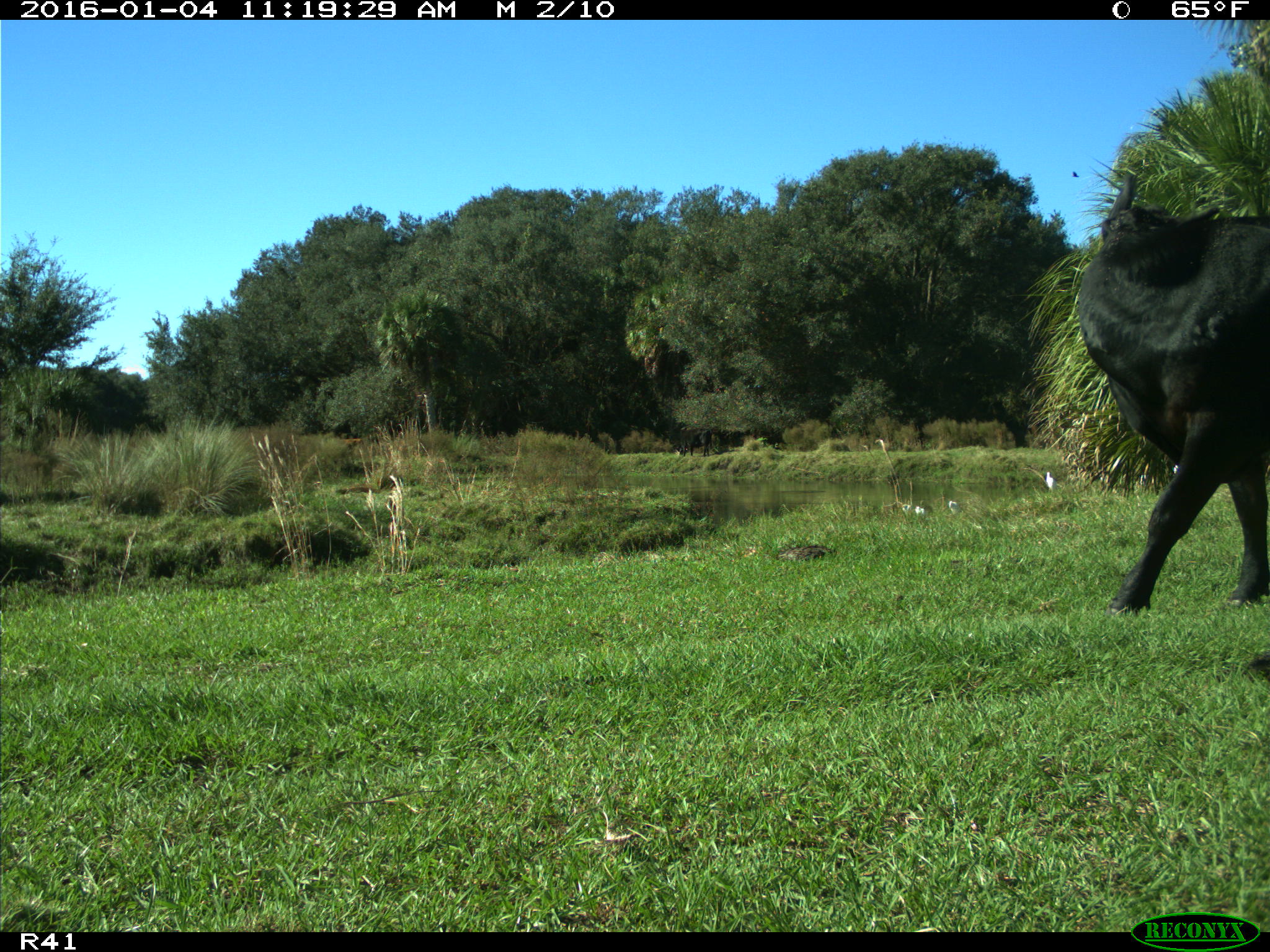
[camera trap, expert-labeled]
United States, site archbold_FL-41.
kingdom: Animalia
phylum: Chordata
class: Mammalia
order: Artiodactyla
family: Bovidae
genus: Bos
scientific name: Bos taurus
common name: domestic cow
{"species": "Bos taurus (domestic cow)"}